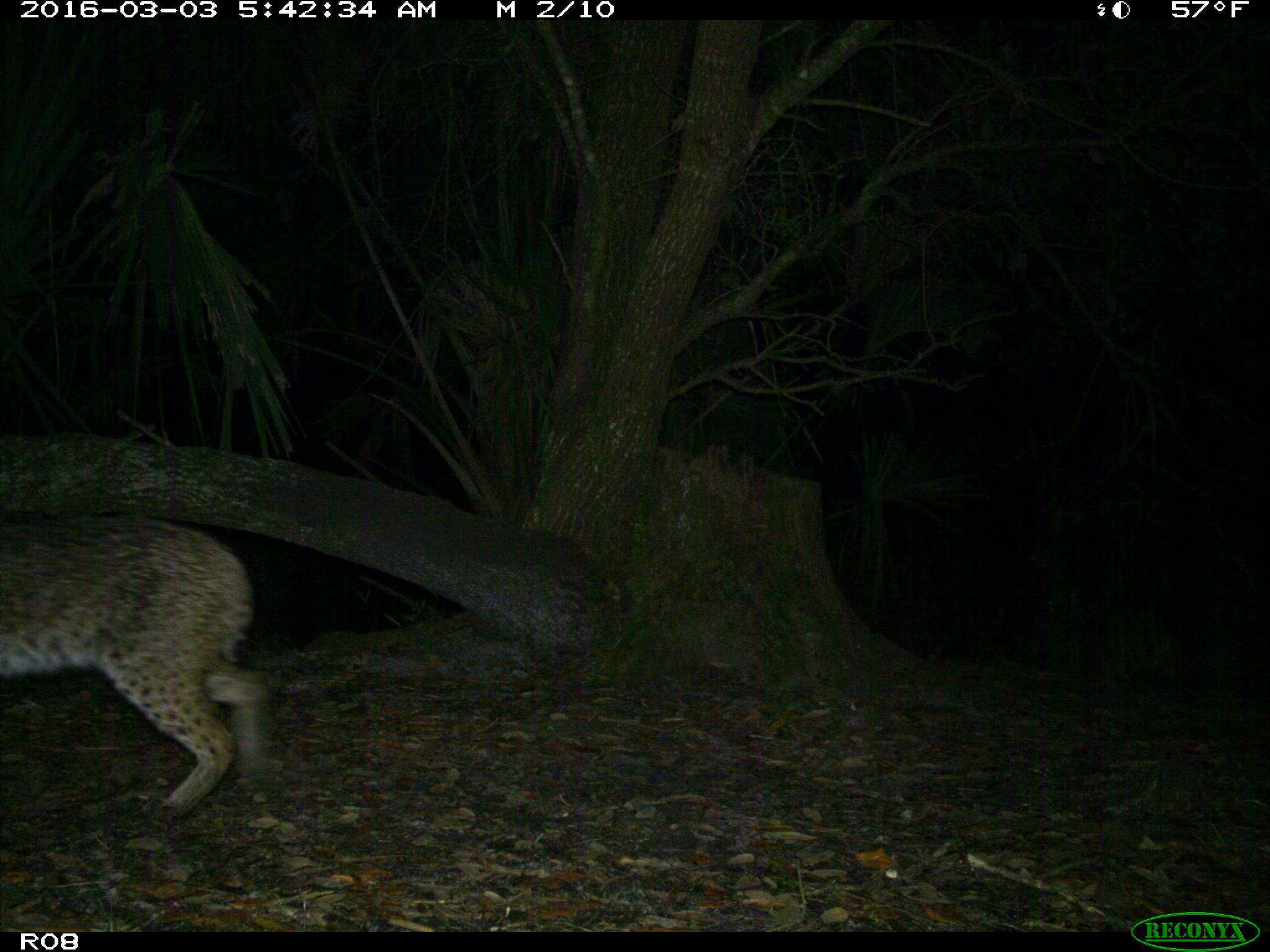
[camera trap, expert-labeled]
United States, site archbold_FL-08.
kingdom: Animalia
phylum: Chordata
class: Mammalia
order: Carnivora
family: Felidae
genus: Lynx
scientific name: Lynx rufus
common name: bobcat